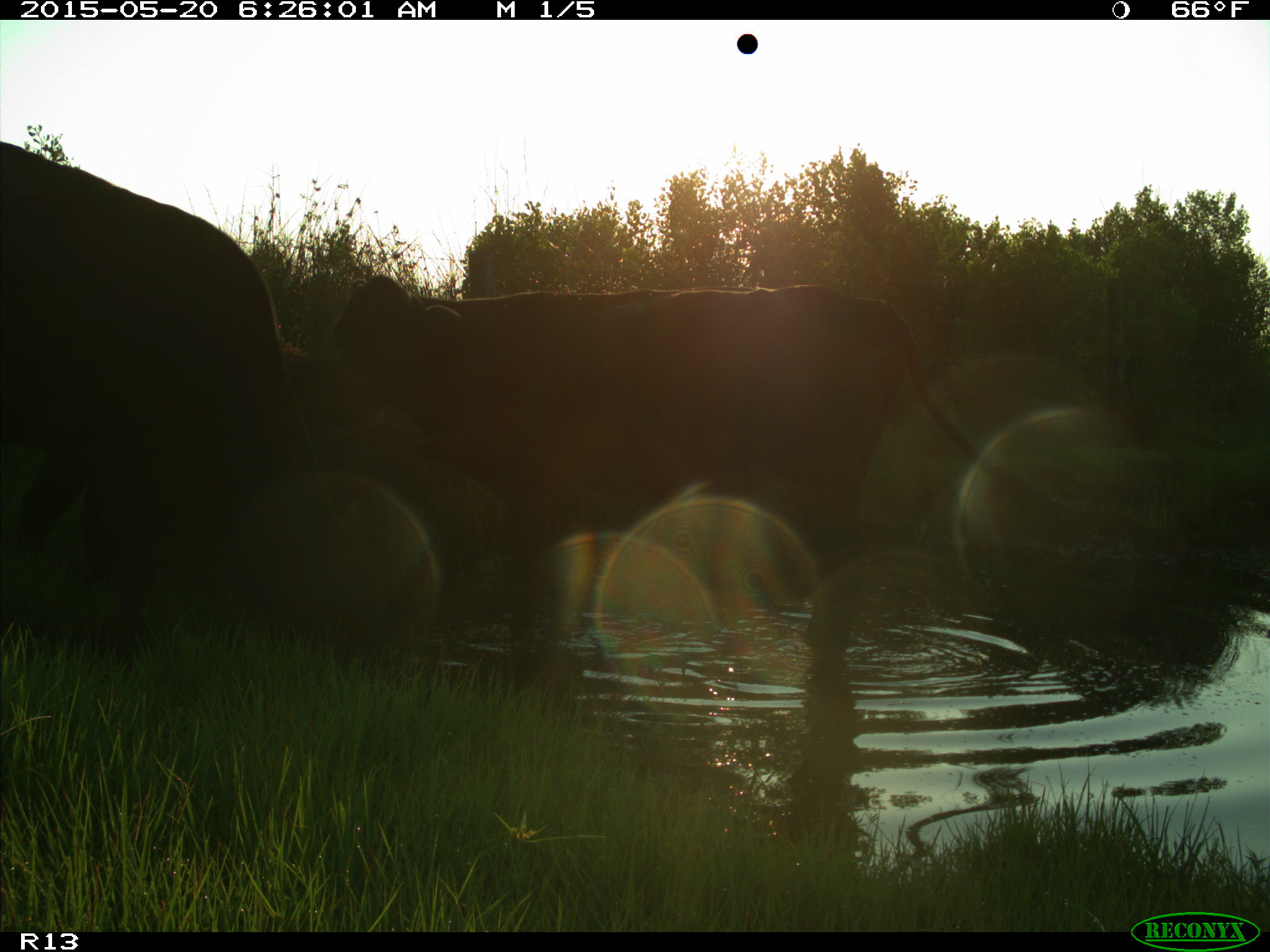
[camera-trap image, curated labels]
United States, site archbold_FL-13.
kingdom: Animalia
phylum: Chordata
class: Mammalia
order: Artiodactyla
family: Bovidae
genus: Bos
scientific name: Bos taurus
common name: domestic cow